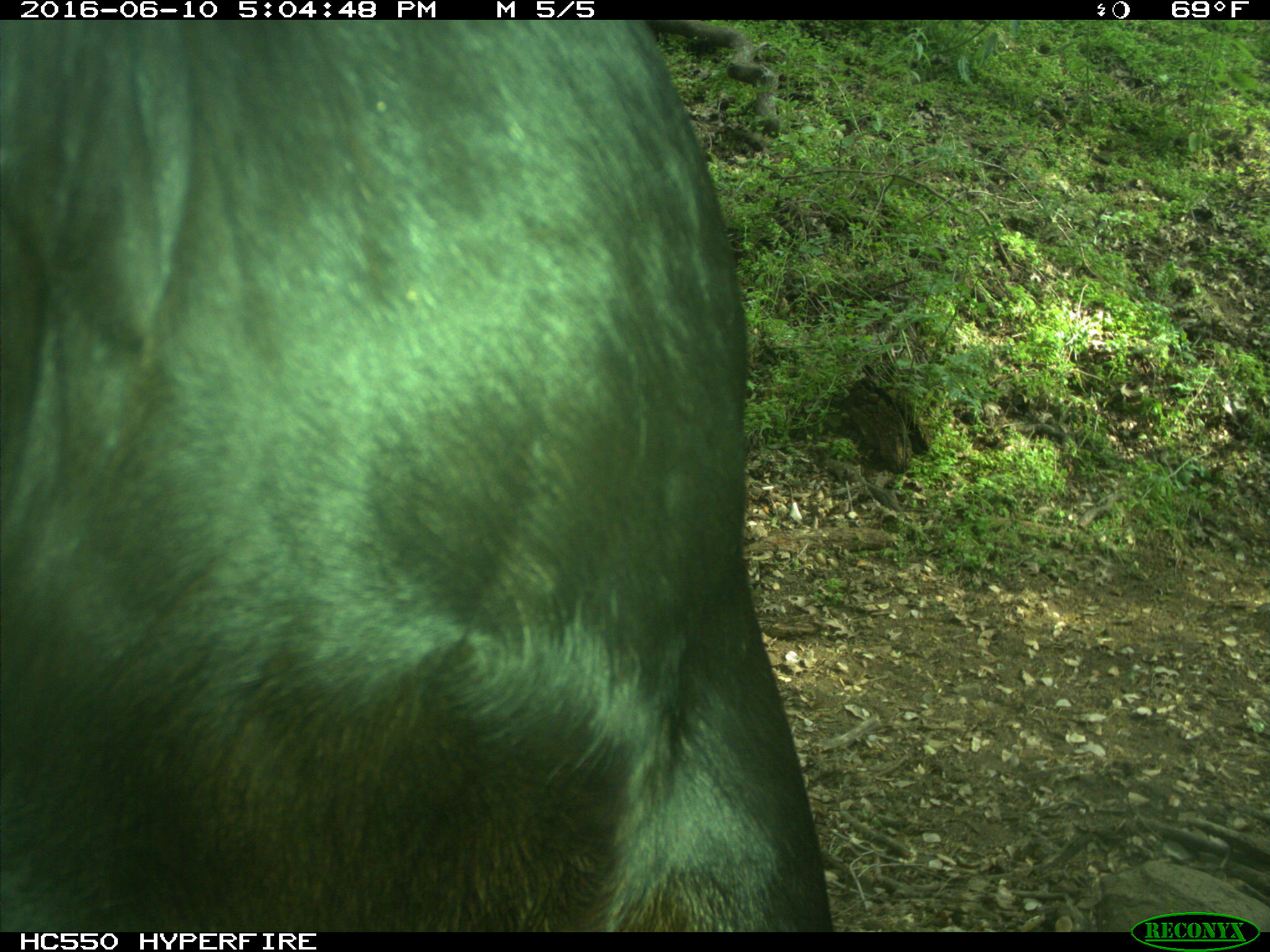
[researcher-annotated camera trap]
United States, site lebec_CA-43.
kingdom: Animalia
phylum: Chordata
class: Mammalia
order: Artiodactyla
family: Bovidae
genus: Bos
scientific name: Bos taurus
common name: domestic cow